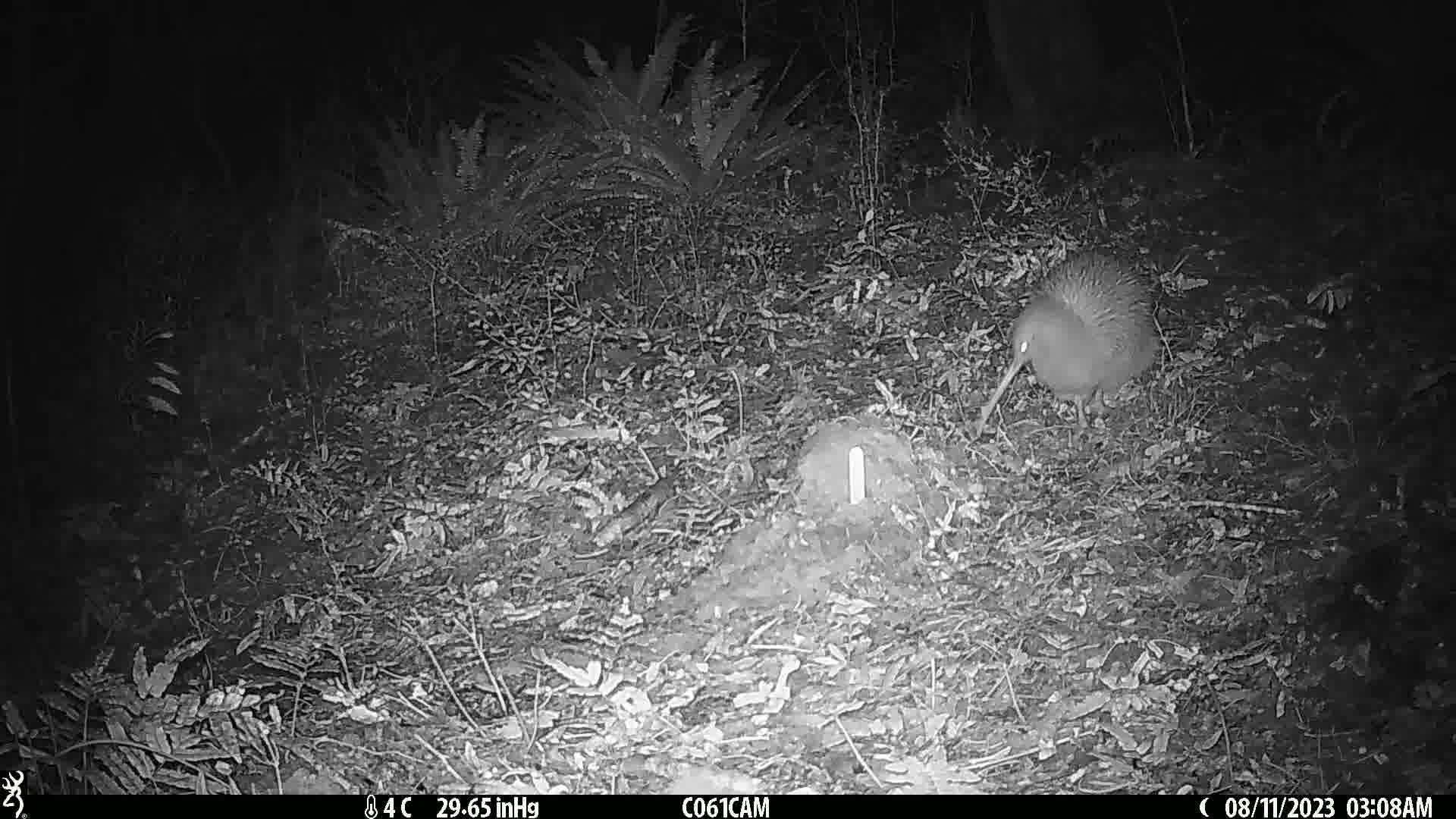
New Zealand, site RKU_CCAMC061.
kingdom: Animalia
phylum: Chordata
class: Aves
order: Apterygiformes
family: Apterygidae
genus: Apteryx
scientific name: Apteryx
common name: kiwi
Kiwi (Apteryx).